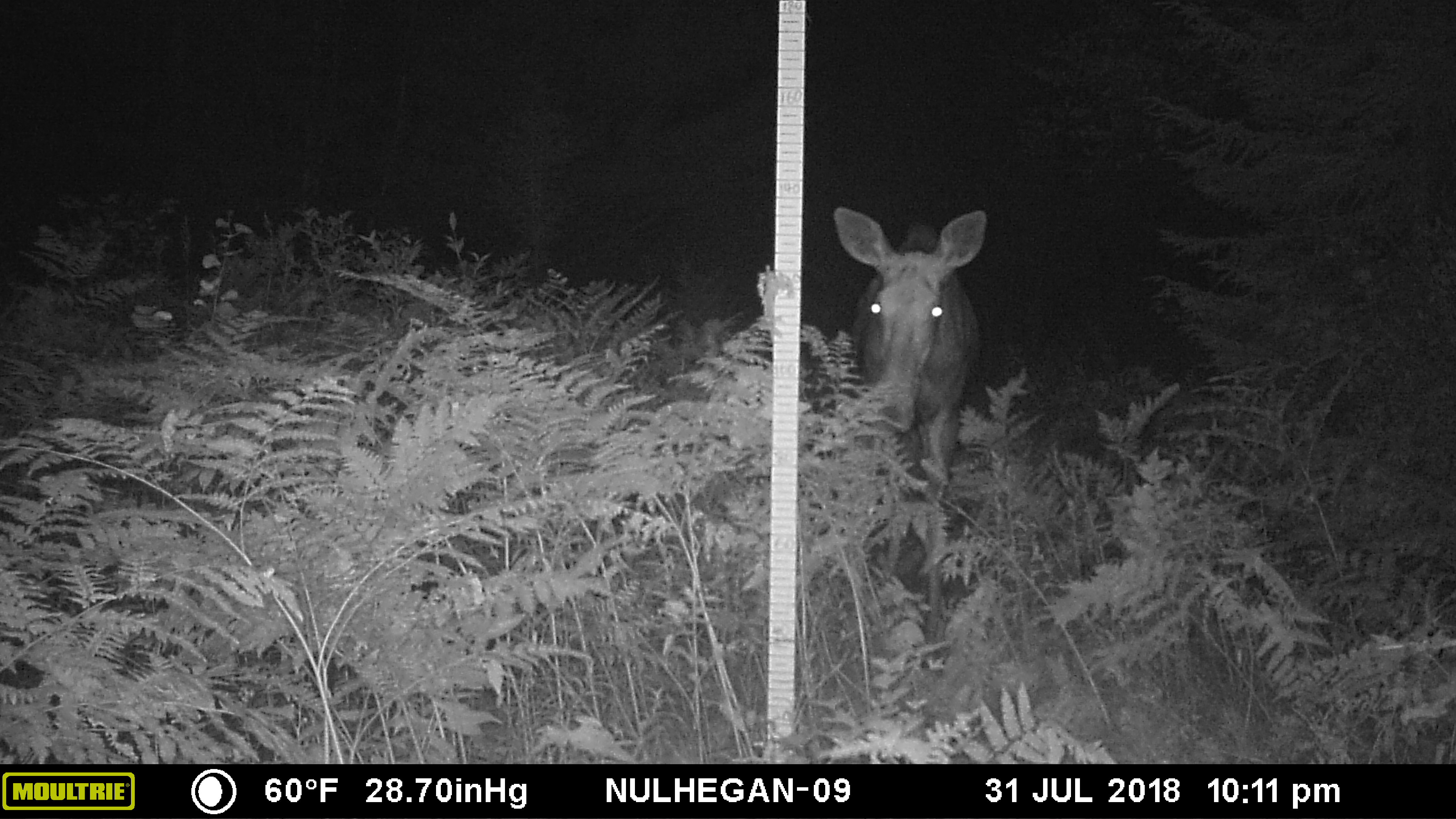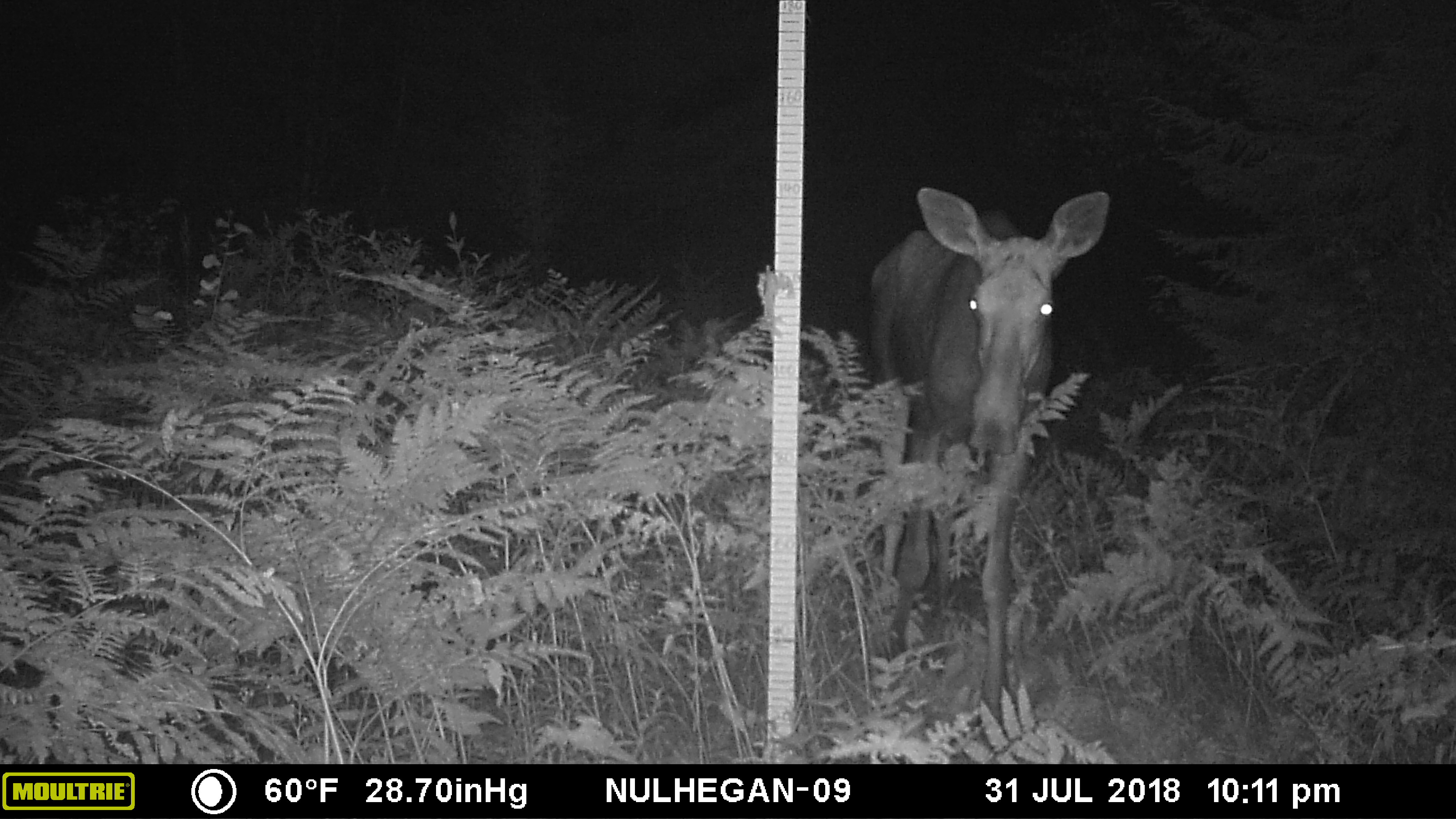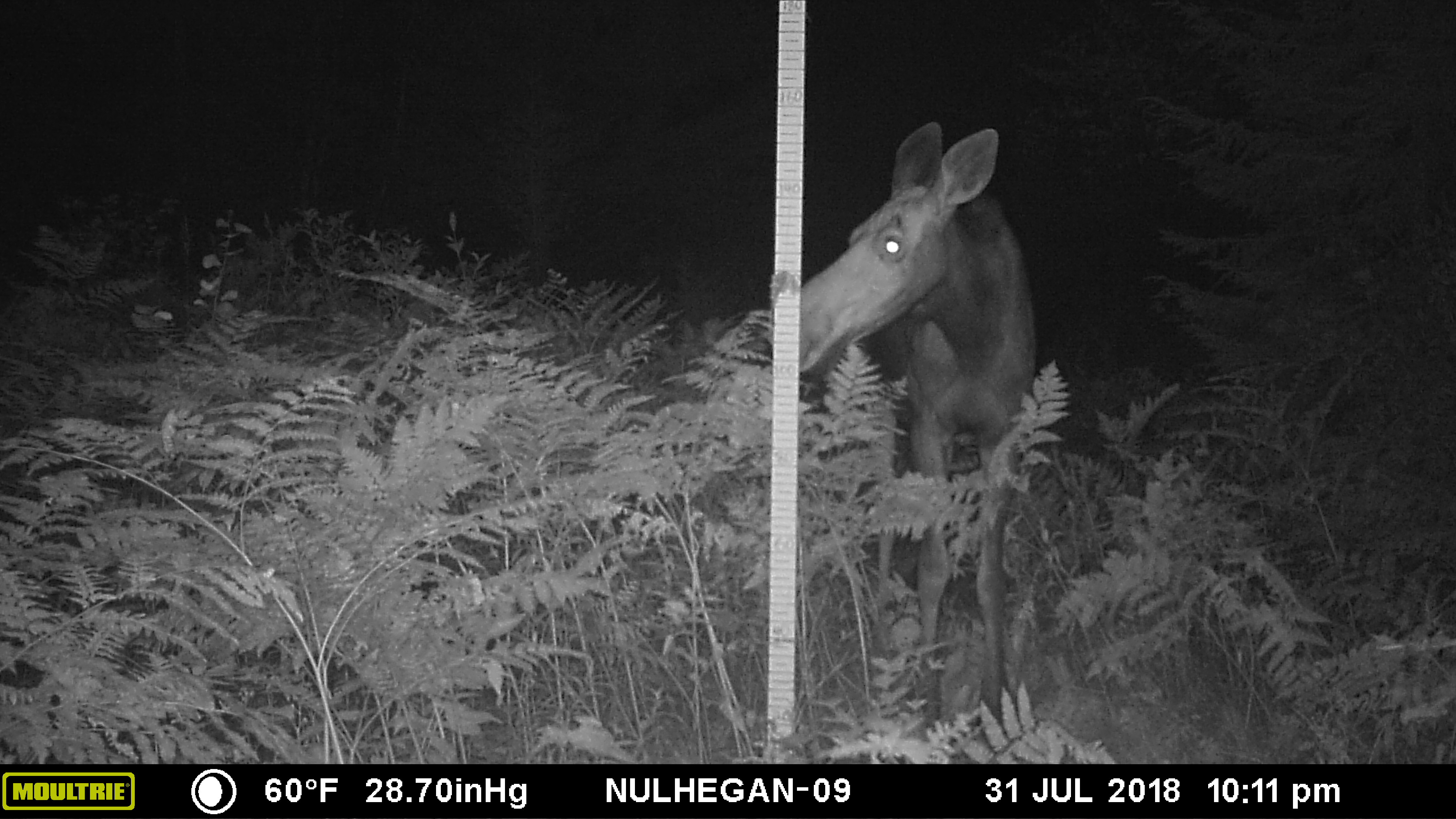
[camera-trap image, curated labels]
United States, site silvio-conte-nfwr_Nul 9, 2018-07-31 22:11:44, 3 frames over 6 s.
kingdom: Animalia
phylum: Chordata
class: Mammalia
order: Artiodactyla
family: Cervidae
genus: Alces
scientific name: Alces alces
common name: moose